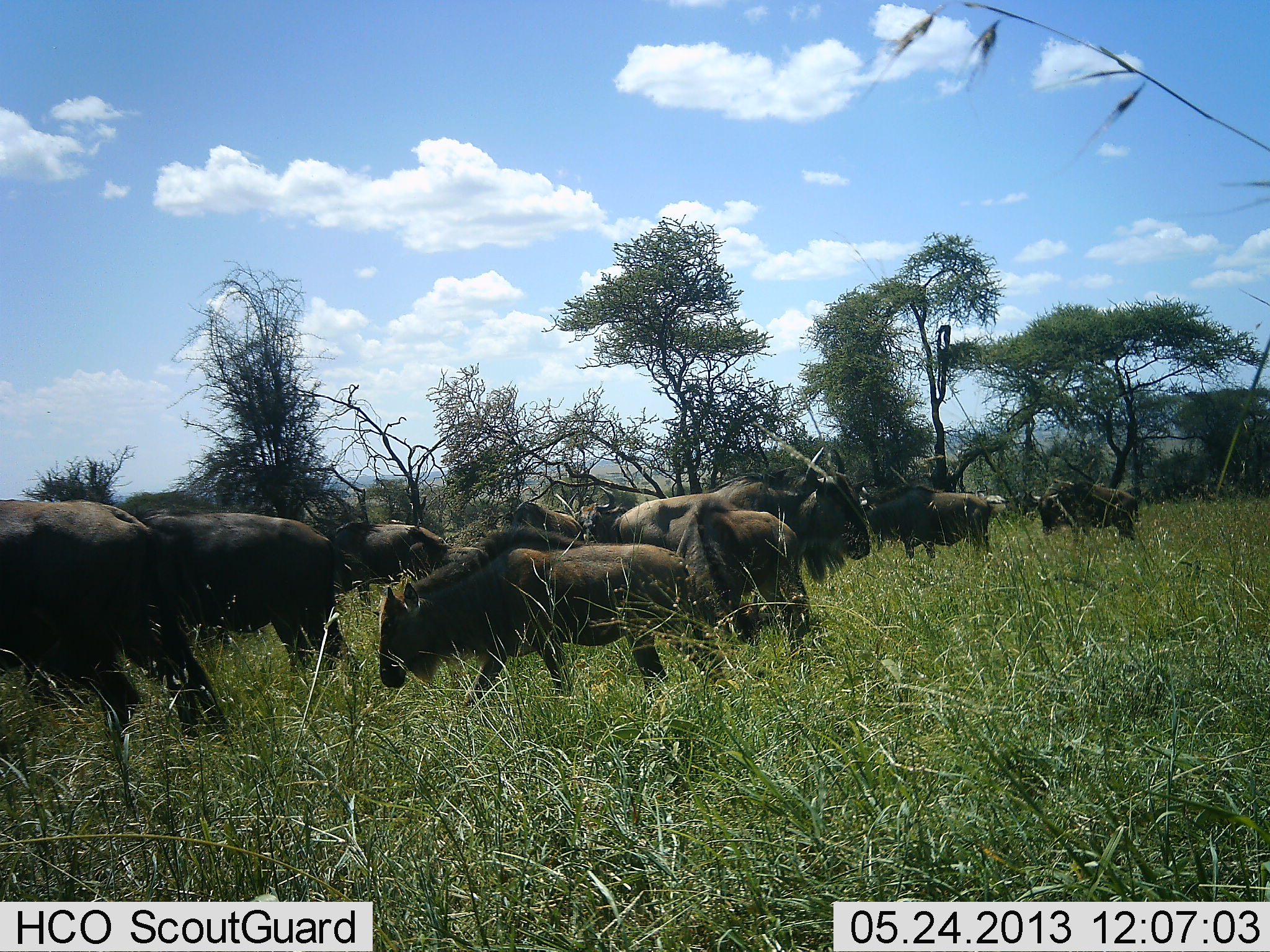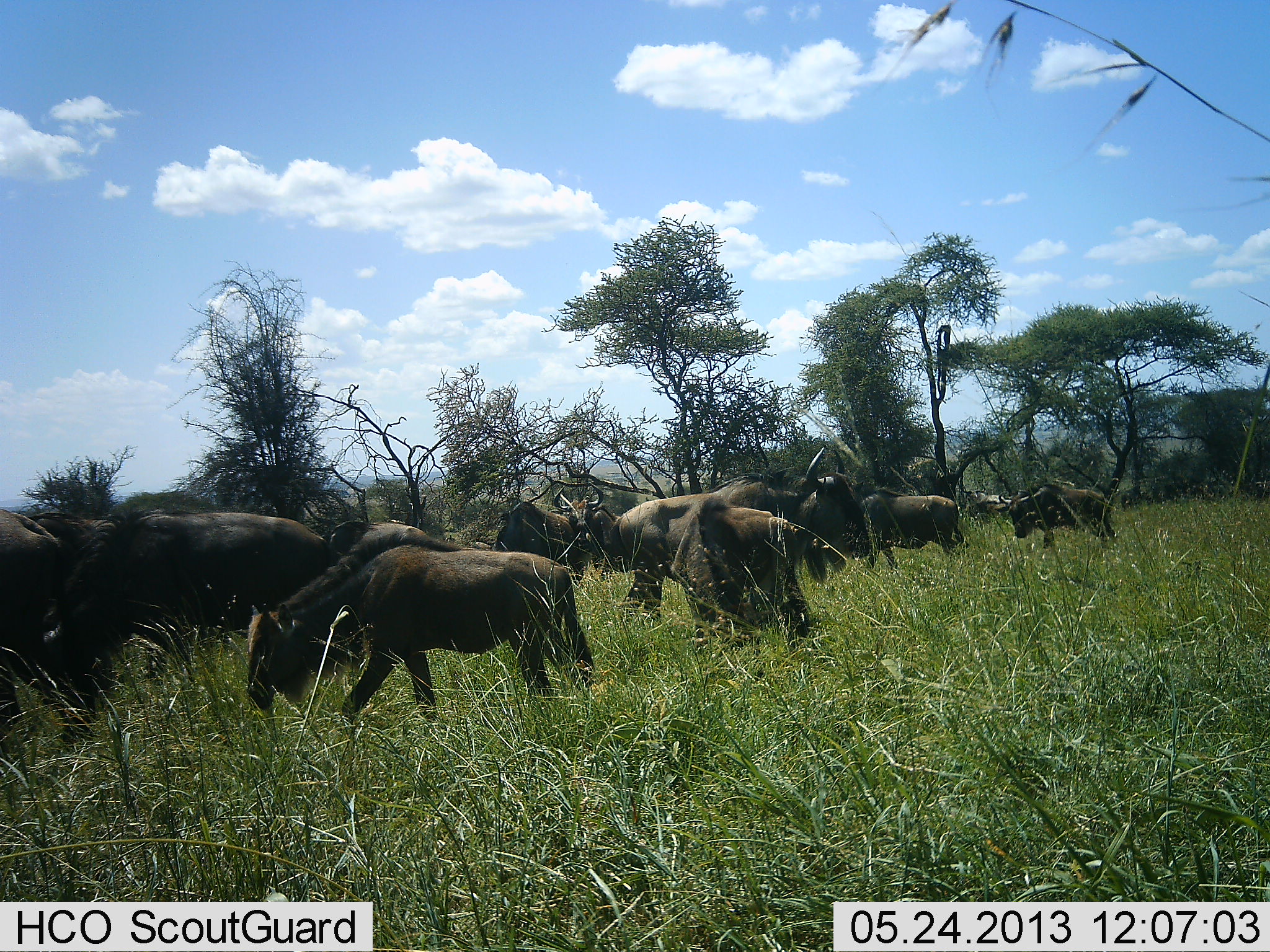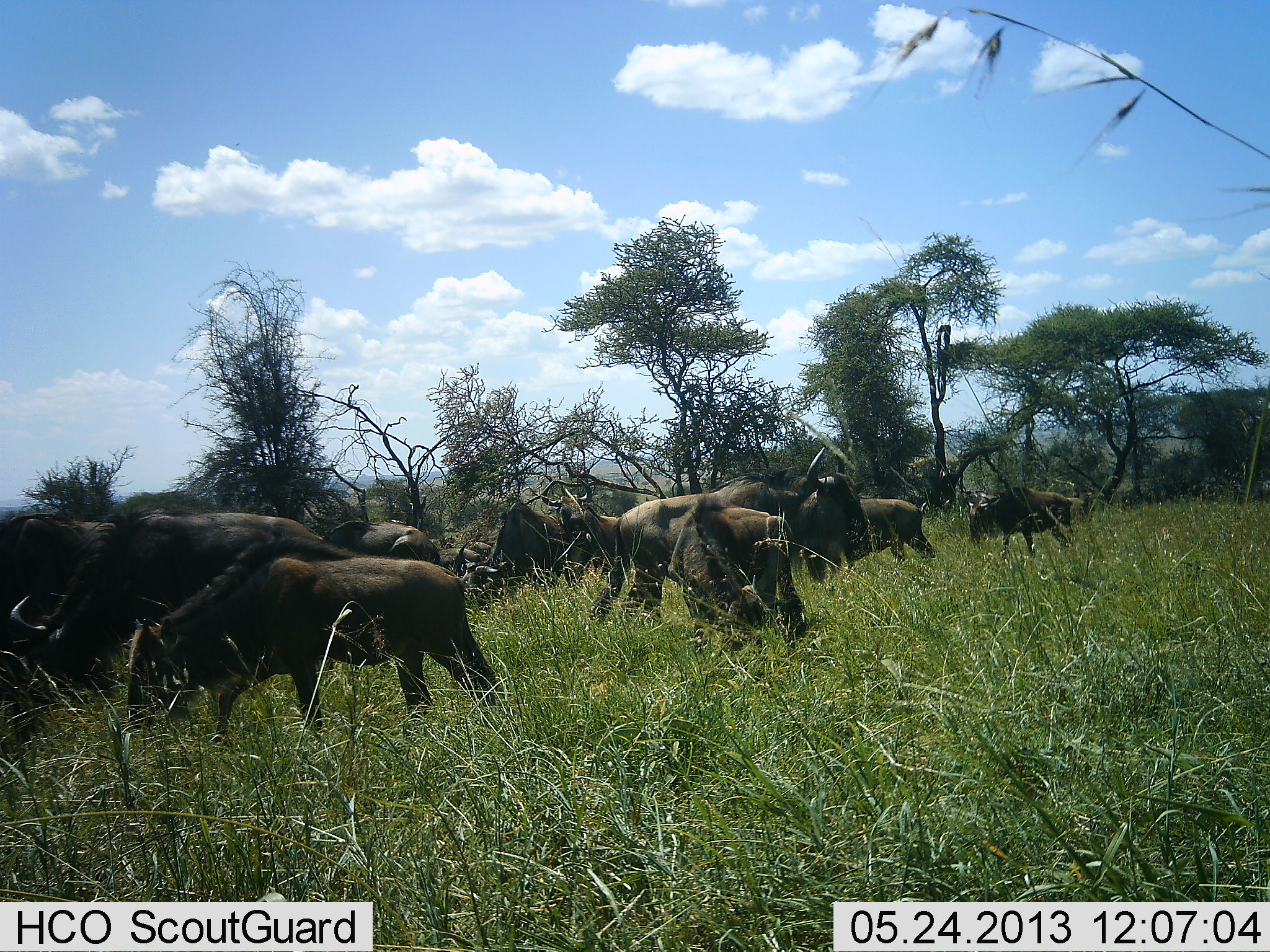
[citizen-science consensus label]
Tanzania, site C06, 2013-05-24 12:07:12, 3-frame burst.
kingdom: Animalia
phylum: Chordata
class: Mammalia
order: Artiodactyla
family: Bovidae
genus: Connochaetes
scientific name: Connochaetes taurinus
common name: blue wildebeest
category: wildebeest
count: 11-50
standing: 20%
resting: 0%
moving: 100%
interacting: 0%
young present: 20%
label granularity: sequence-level